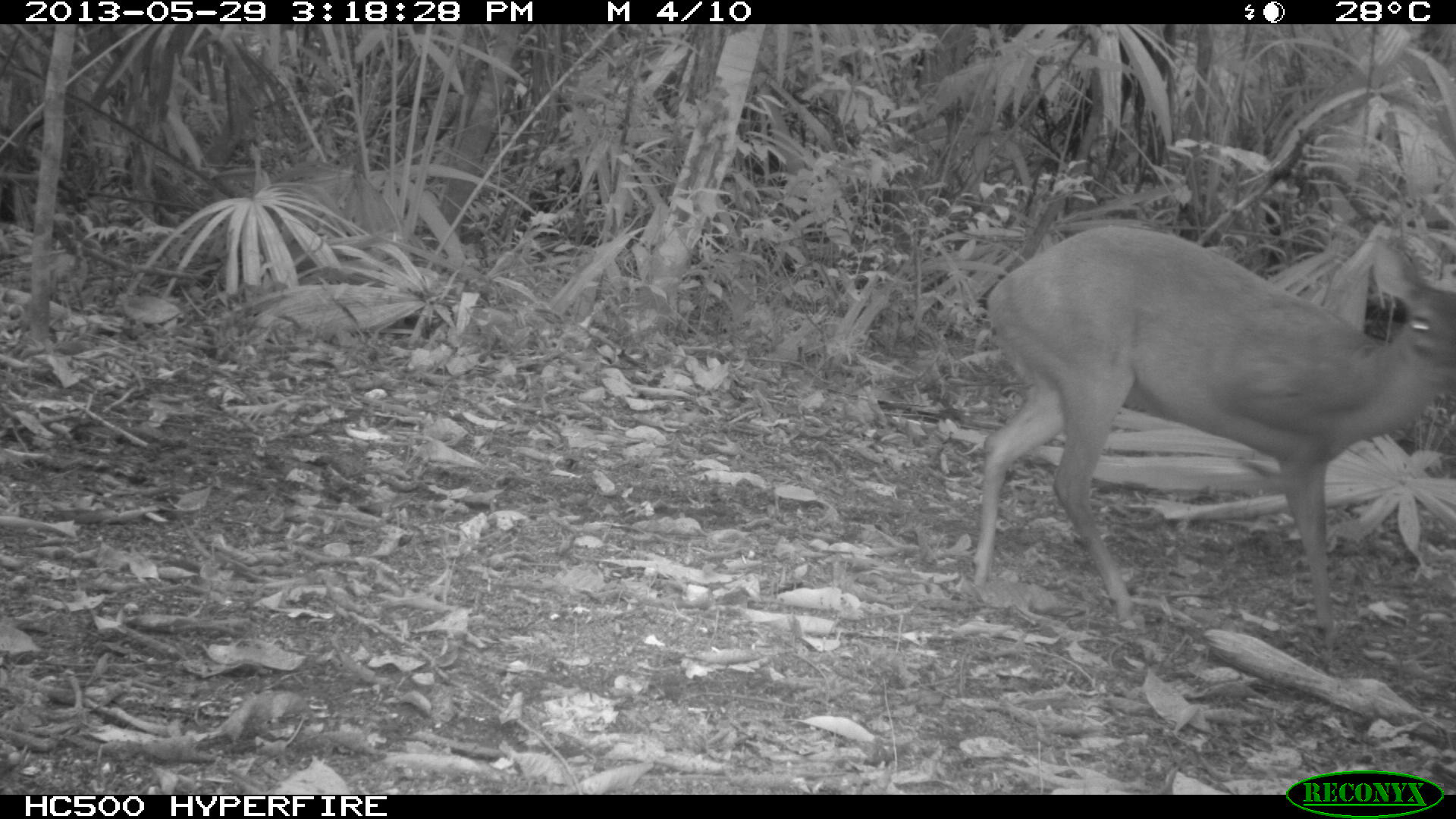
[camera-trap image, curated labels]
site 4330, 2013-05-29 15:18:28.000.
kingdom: Animalia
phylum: Chordata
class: Mammalia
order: Artiodactyla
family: Cervidae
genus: Mazama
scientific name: Mazama temama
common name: central american red brocket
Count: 1.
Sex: female.